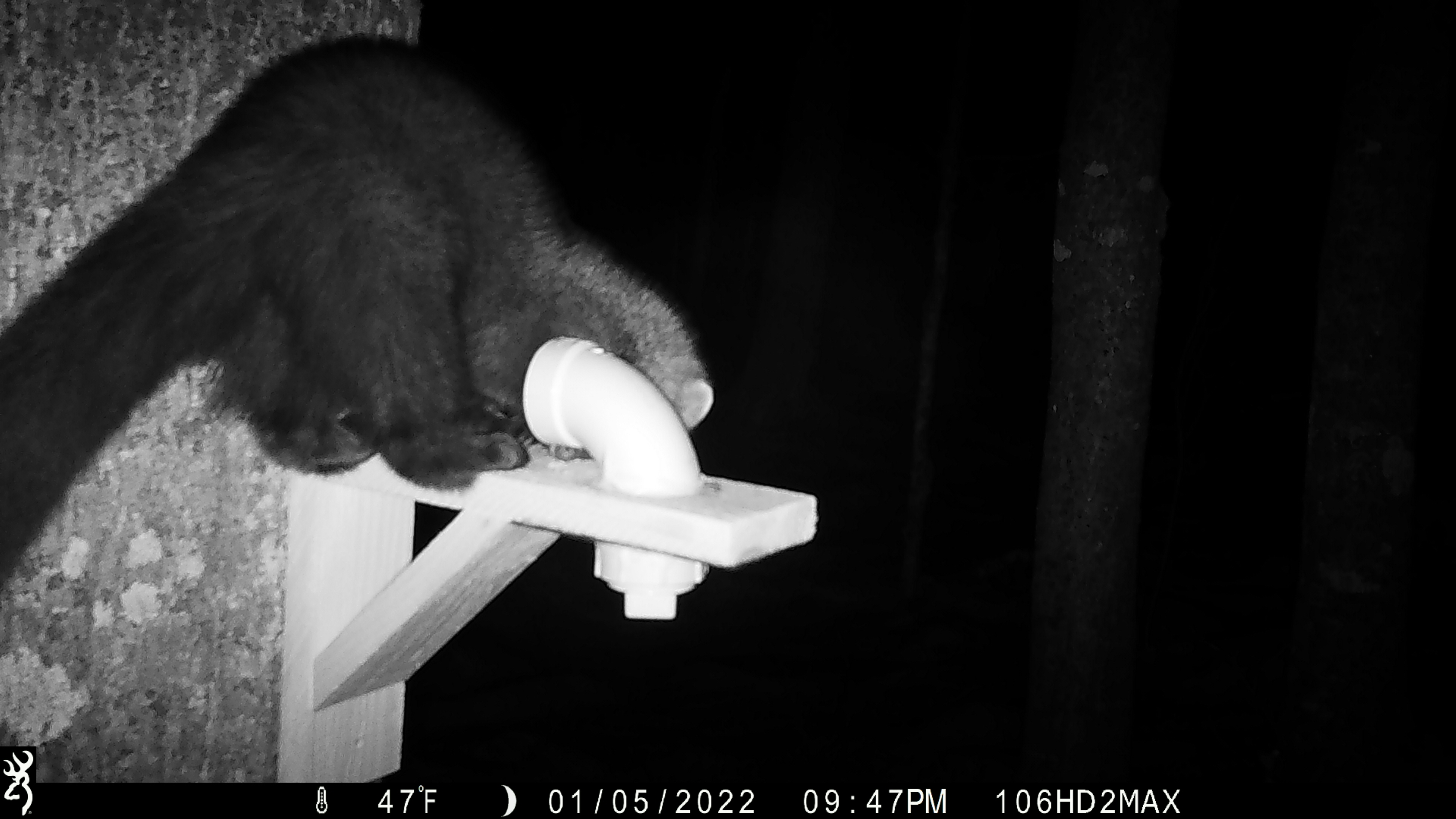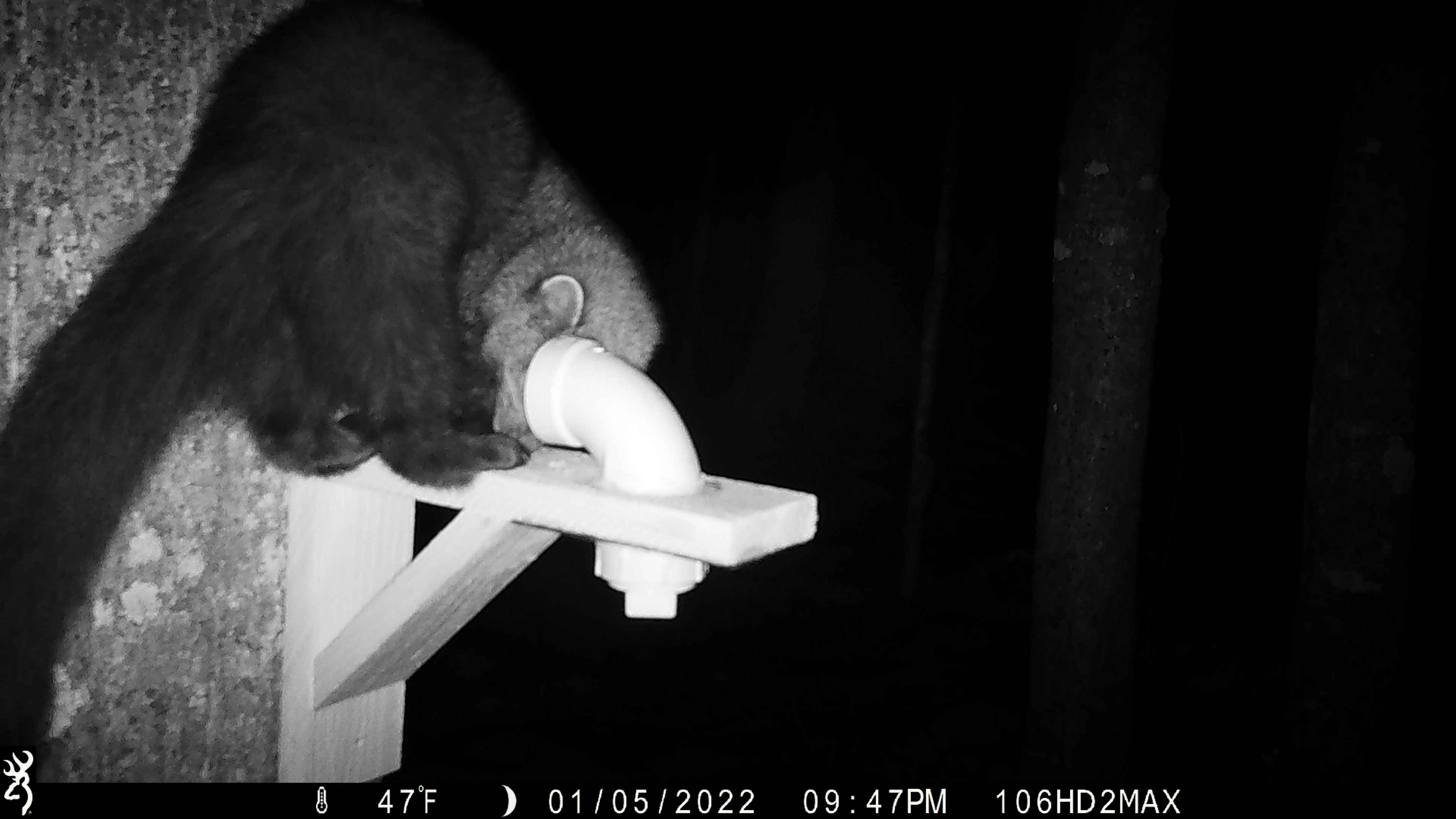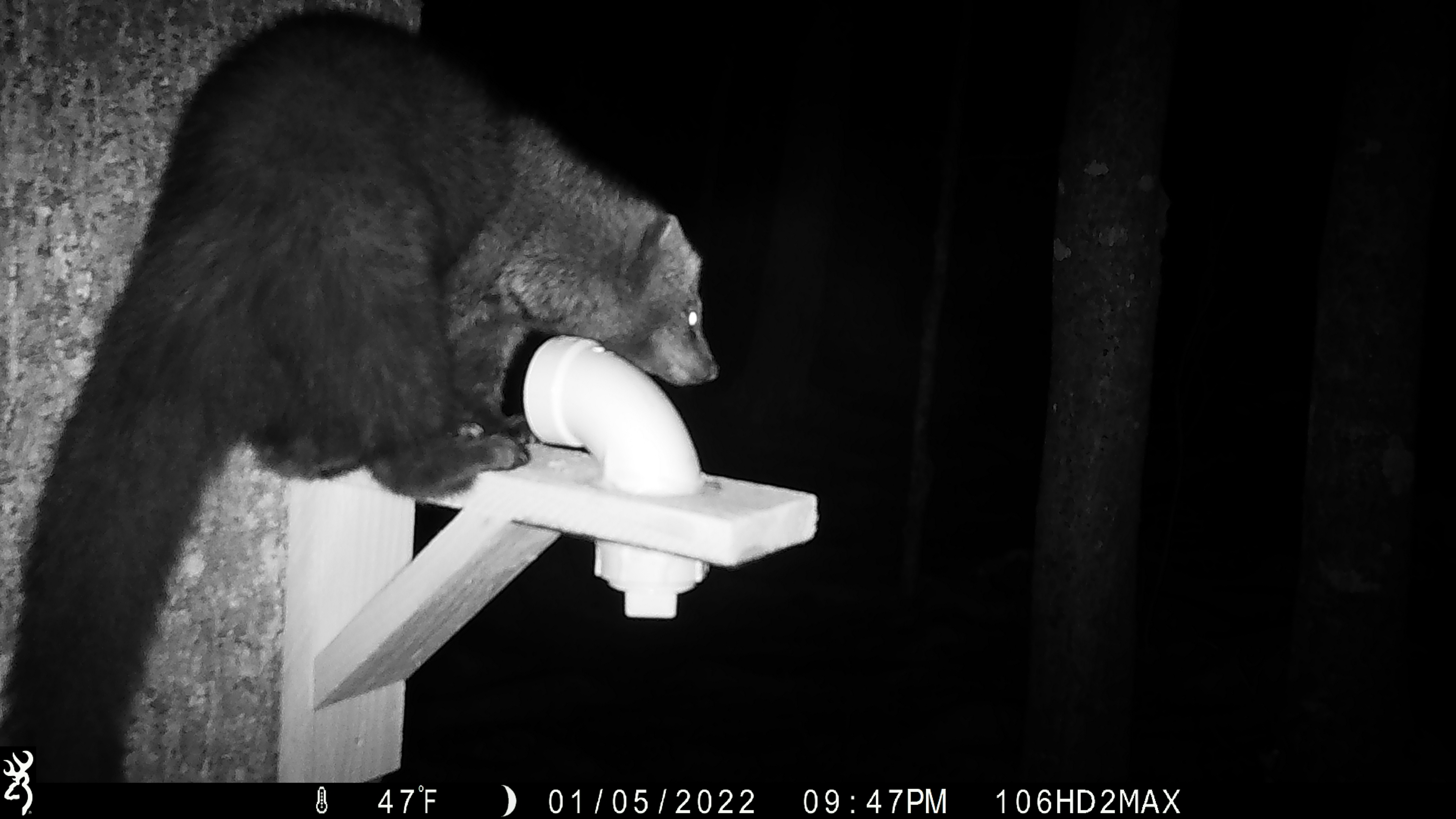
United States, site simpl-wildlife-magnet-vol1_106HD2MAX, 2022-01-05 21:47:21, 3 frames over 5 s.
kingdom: Animalia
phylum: Chordata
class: Mammalia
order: Carnivora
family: Mustelidae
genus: Pekania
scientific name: Pekania pennanti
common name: fisher